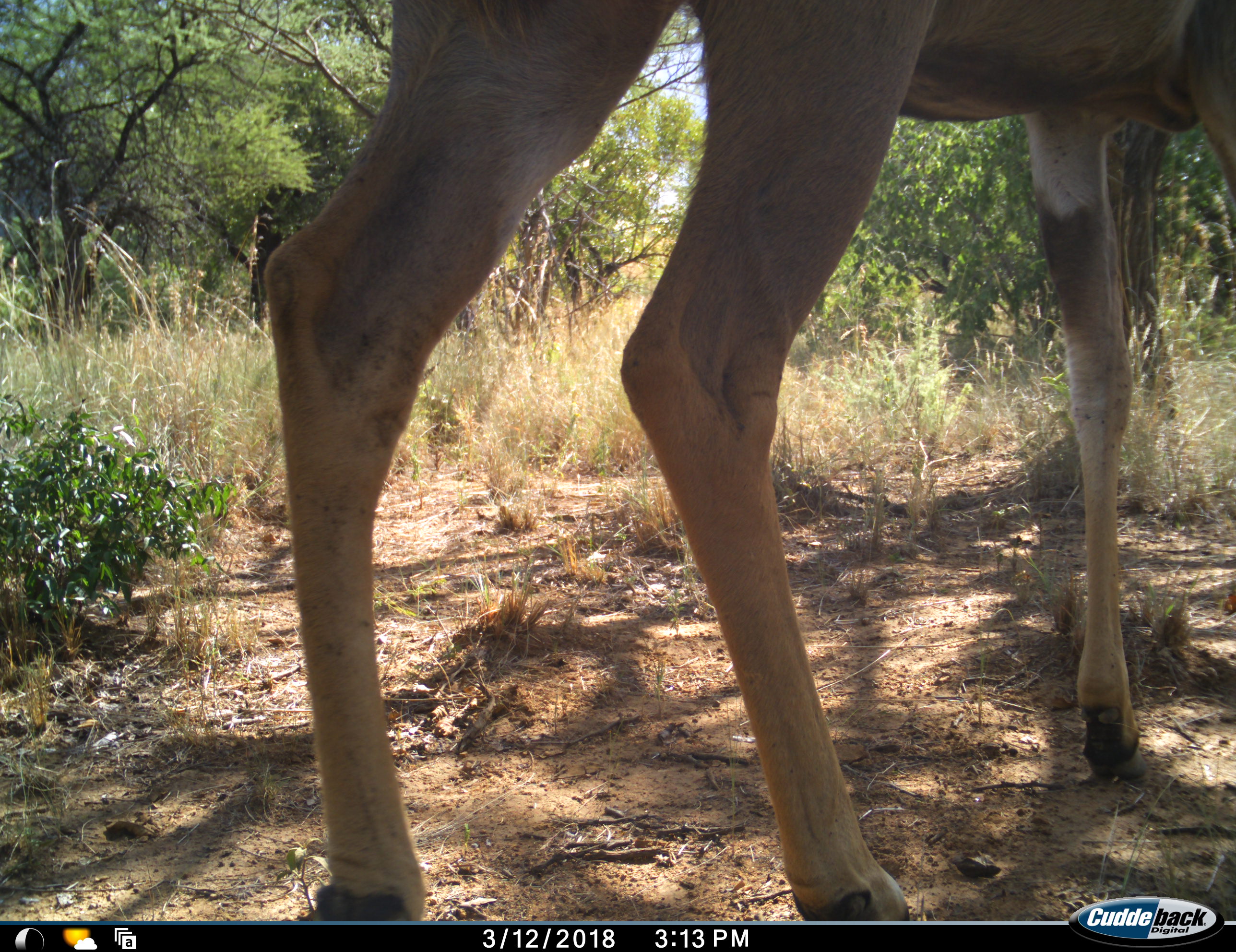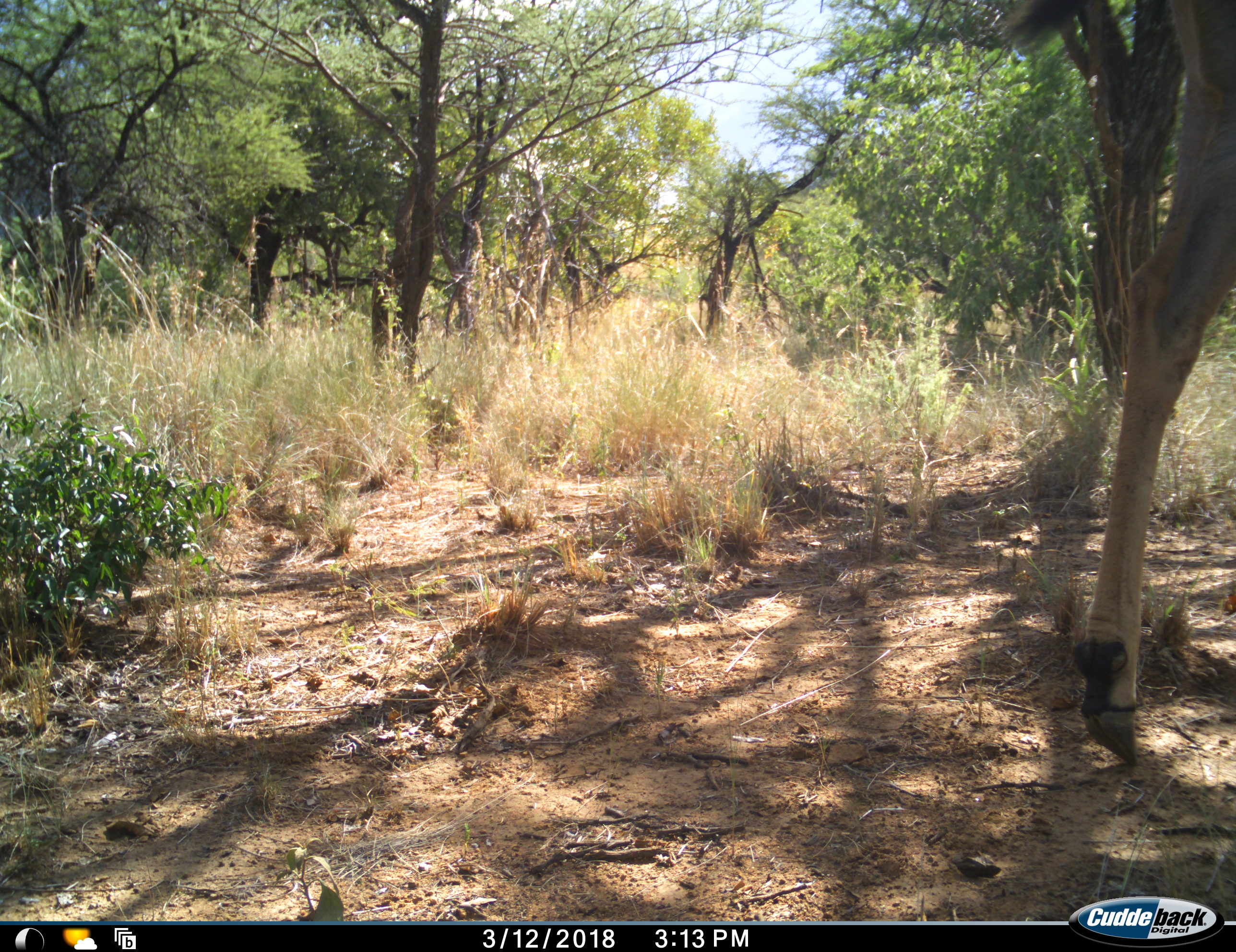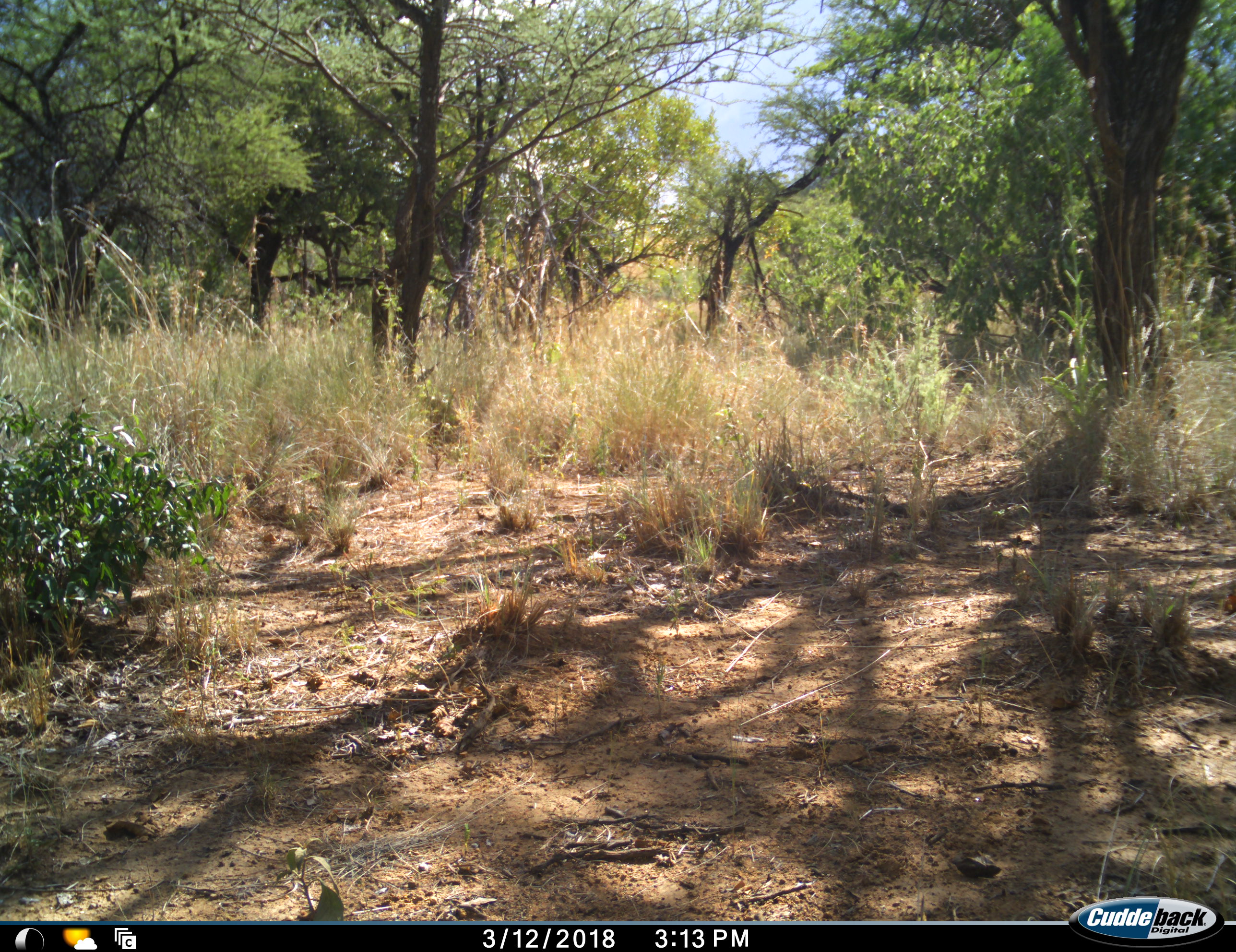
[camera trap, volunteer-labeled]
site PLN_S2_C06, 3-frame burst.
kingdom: Animalia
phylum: Chordata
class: Mammalia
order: Artiodactyla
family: Bovidae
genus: Tragelaphus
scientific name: Tragelaphus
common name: kudu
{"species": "kudu (Tragelaphus)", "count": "1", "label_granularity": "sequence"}